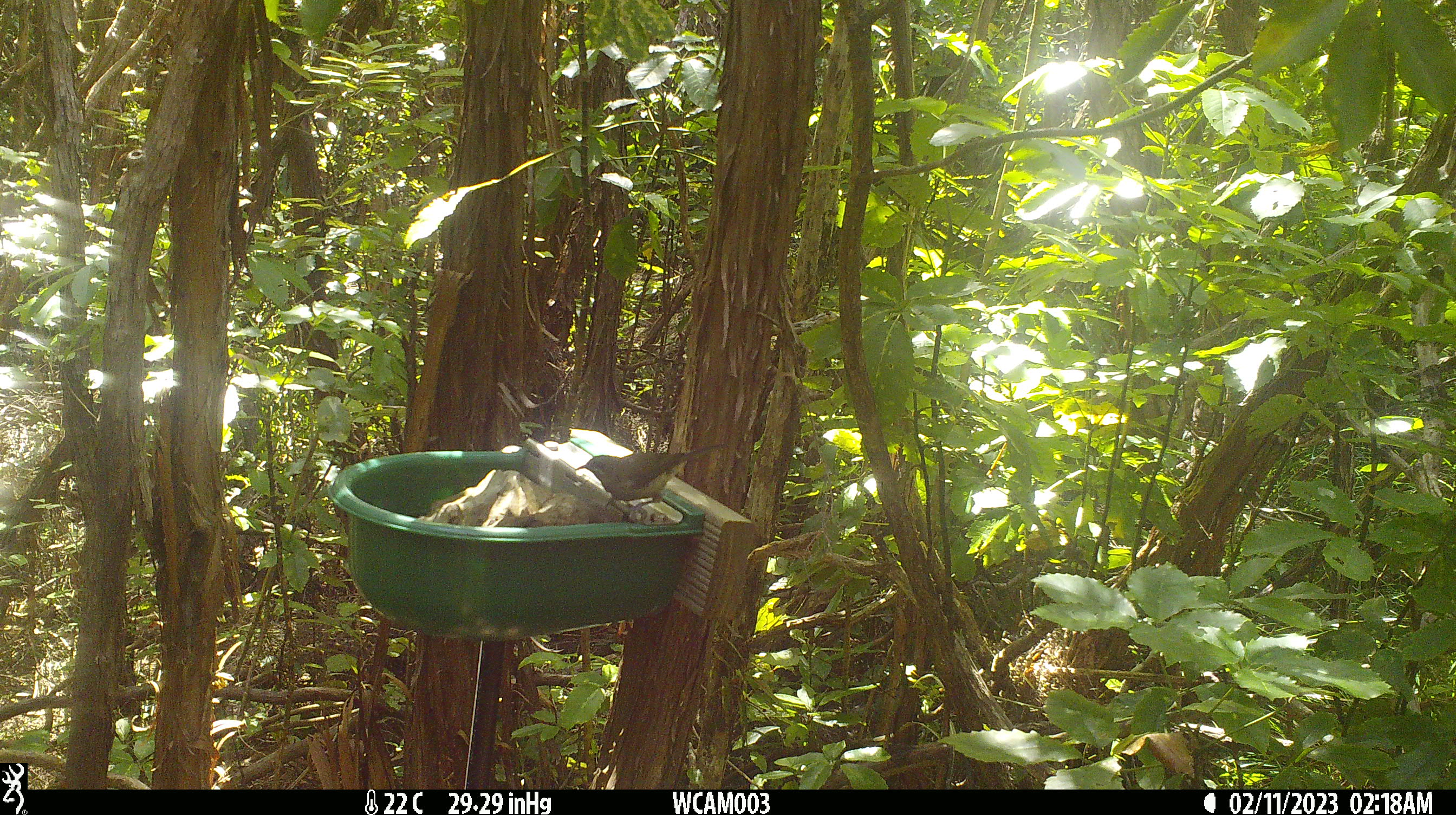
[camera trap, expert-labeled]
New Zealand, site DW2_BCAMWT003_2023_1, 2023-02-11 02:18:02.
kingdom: Animalia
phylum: Chordata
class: Aves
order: Passeriformes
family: Meliphagidae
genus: Anthornis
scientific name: Anthornis melanura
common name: new zealand bellbird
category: bellbird